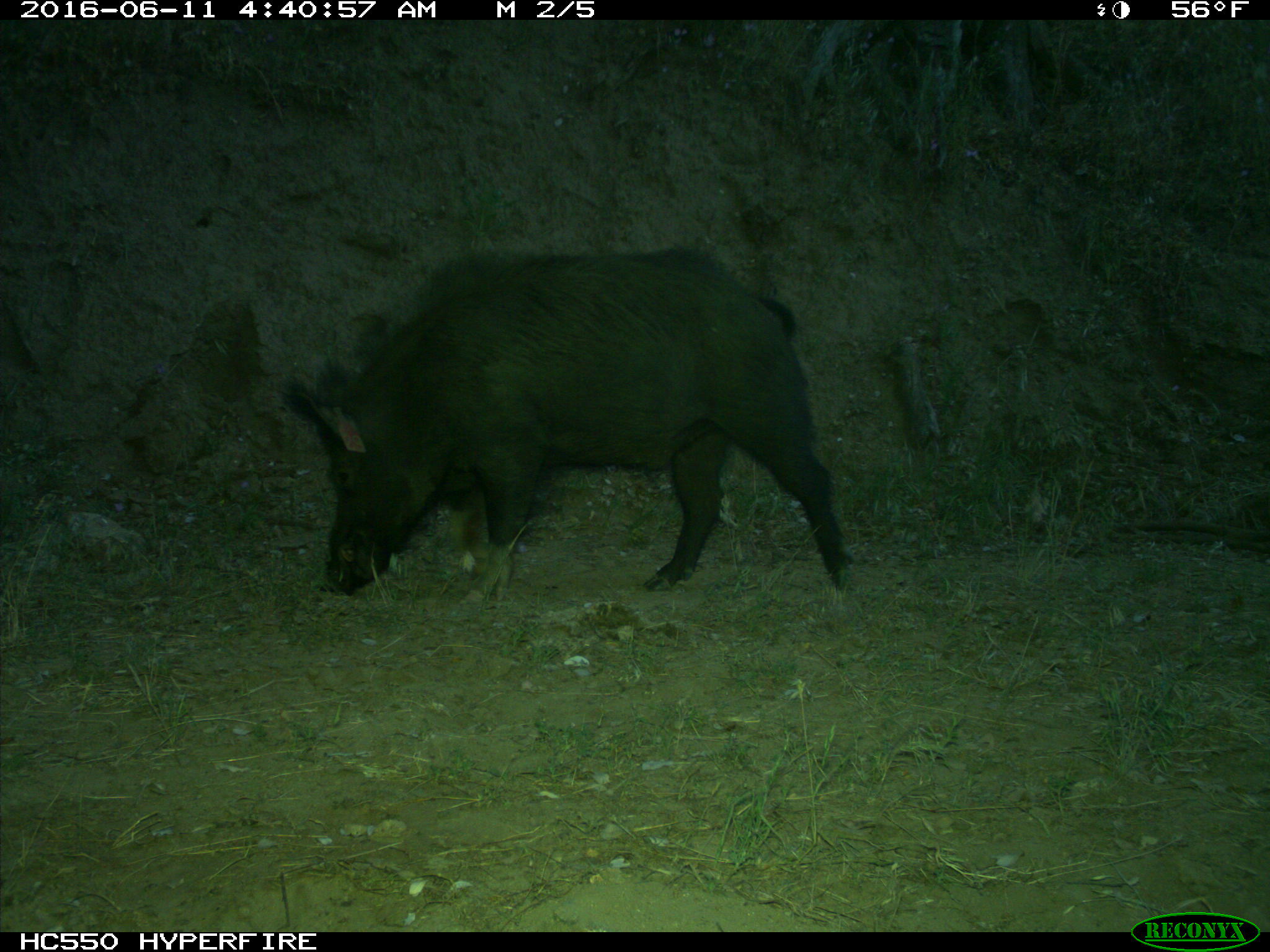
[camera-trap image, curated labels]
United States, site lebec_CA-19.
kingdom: Animalia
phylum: Chordata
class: Mammalia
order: Artiodactyla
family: Suidae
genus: Sus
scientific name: Sus scrofa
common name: wild boar